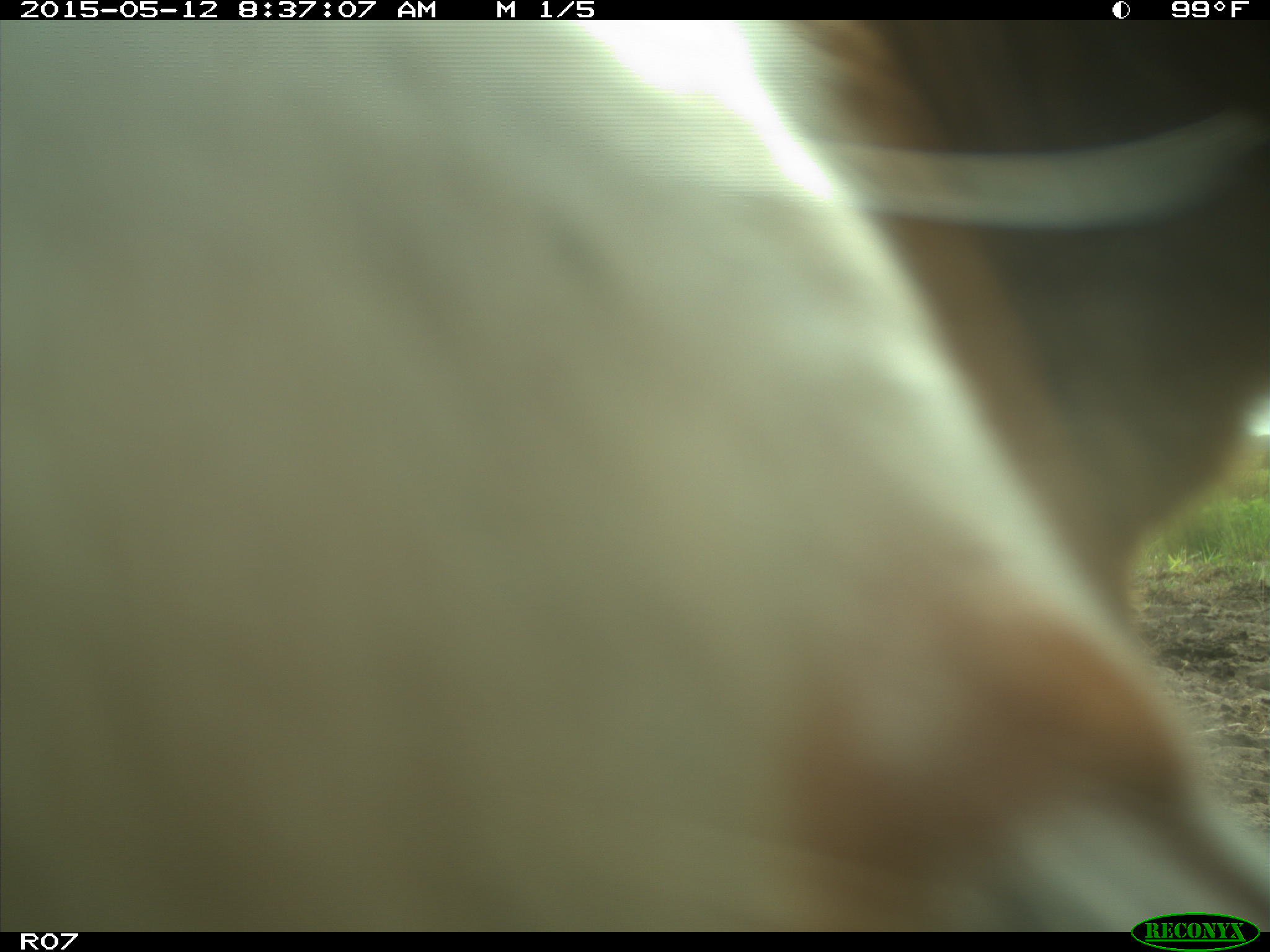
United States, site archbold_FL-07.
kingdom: Animalia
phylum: Chordata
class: Mammalia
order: Artiodactyla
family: Bovidae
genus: Bos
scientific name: Bos taurus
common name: domestic cow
Bos taurus (domestic cow).